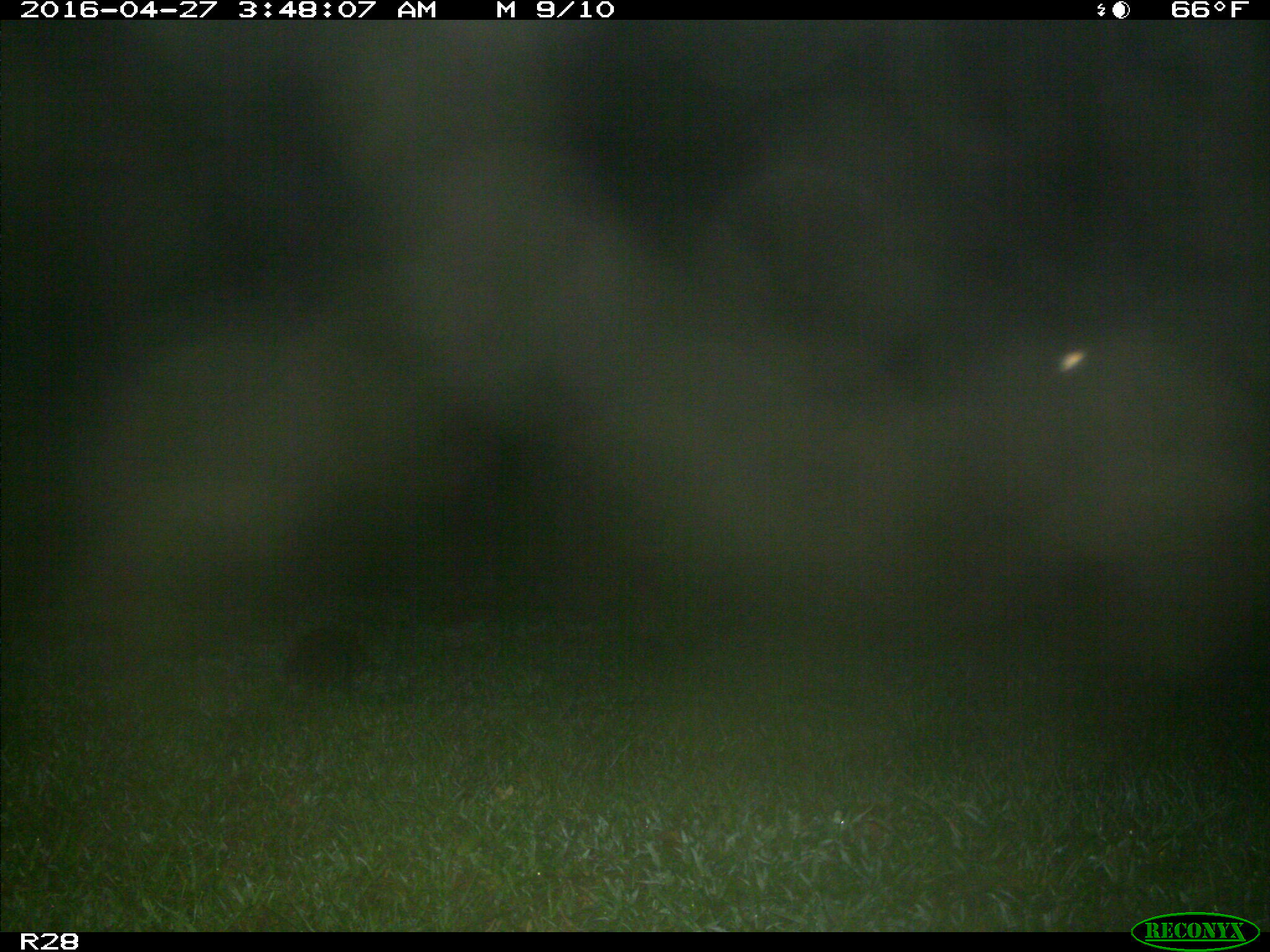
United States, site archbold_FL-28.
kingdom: Animalia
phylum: Chordata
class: Mammalia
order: Artiodactyla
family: Suidae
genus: Sus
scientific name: Sus scrofa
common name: wild boar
Sus scrofa (wild boar).